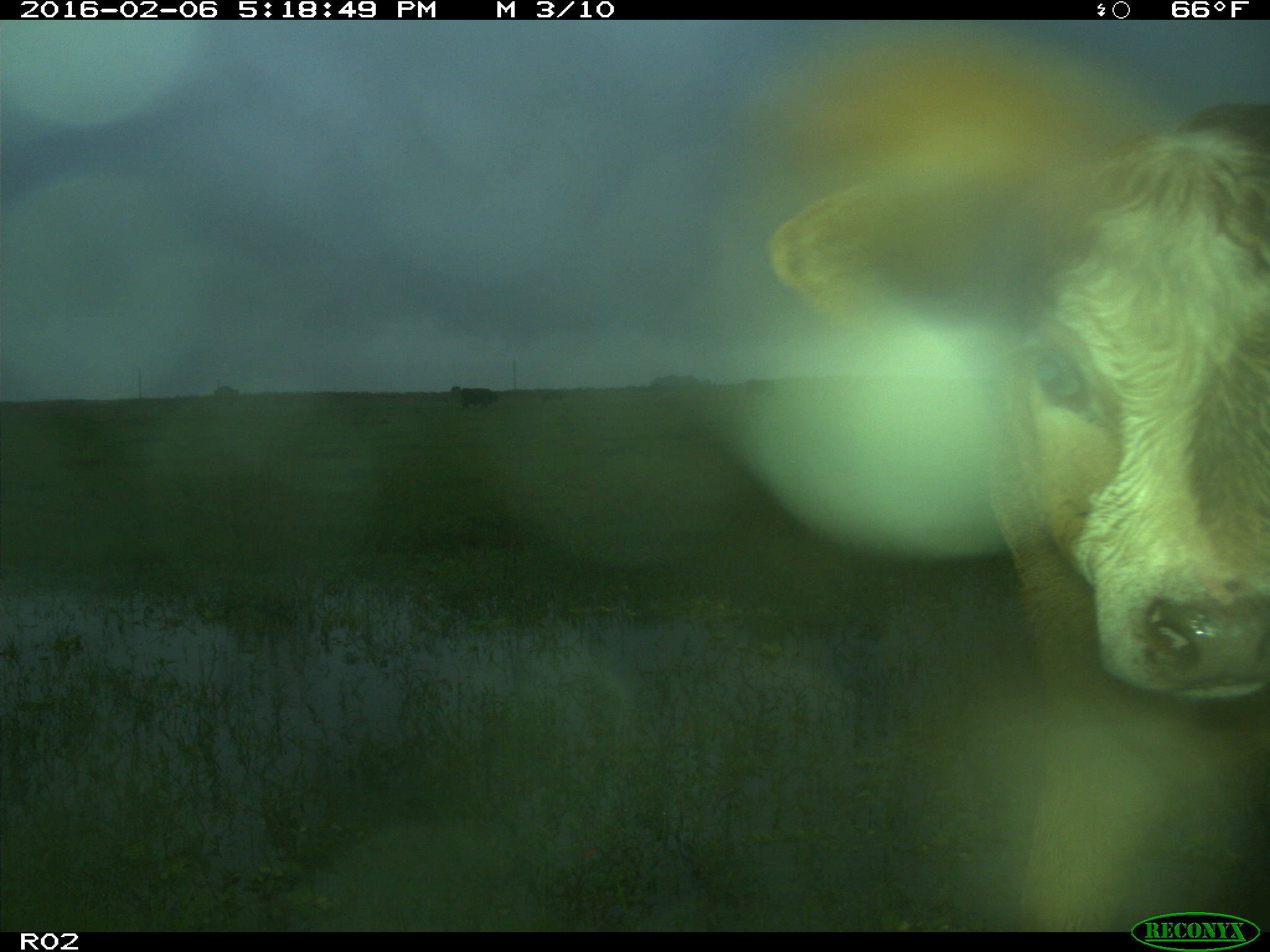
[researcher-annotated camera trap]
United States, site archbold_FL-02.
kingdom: Animalia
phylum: Chordata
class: Mammalia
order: Artiodactyla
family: Bovidae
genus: Bos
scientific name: Bos taurus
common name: domestic cow